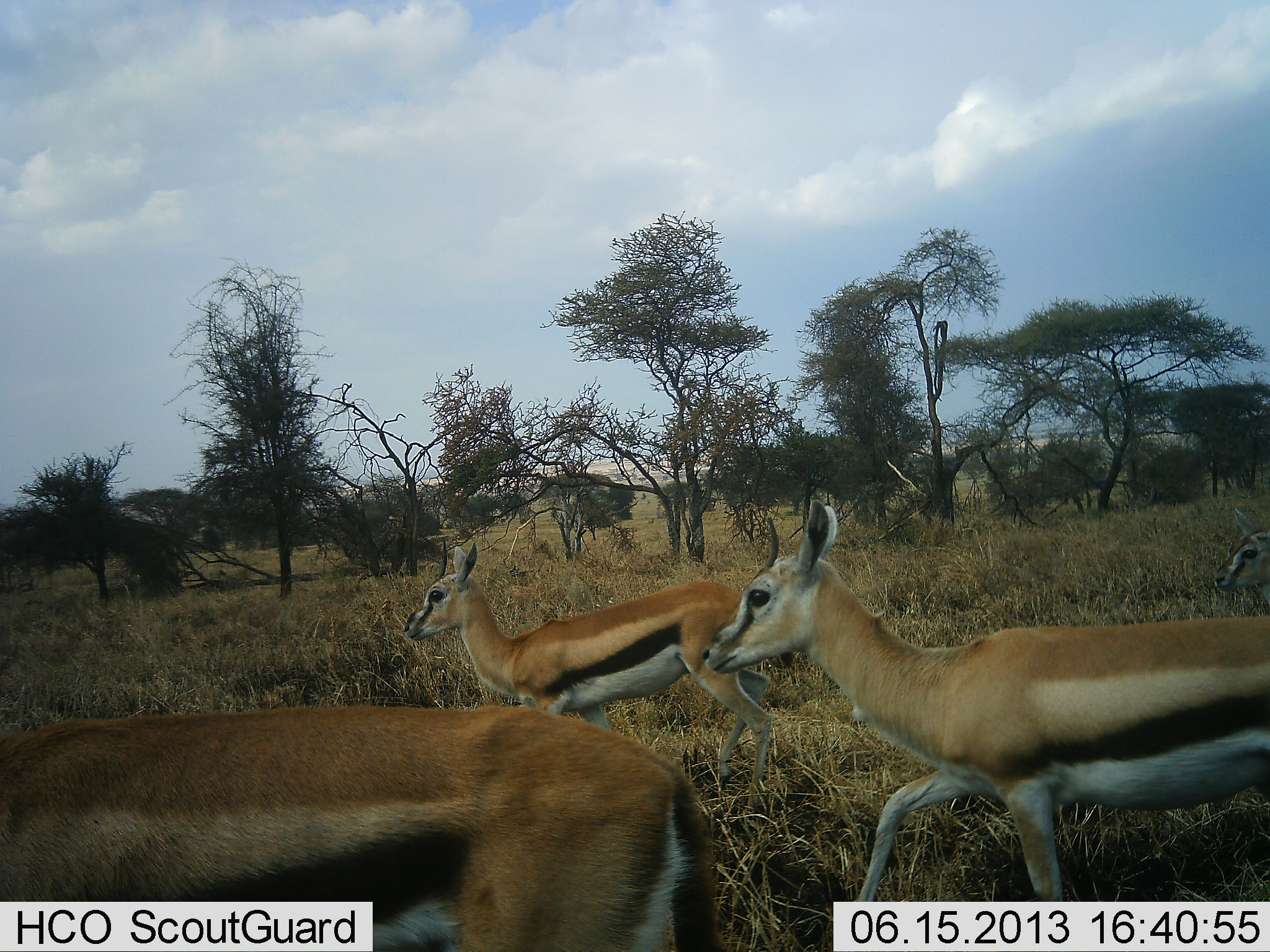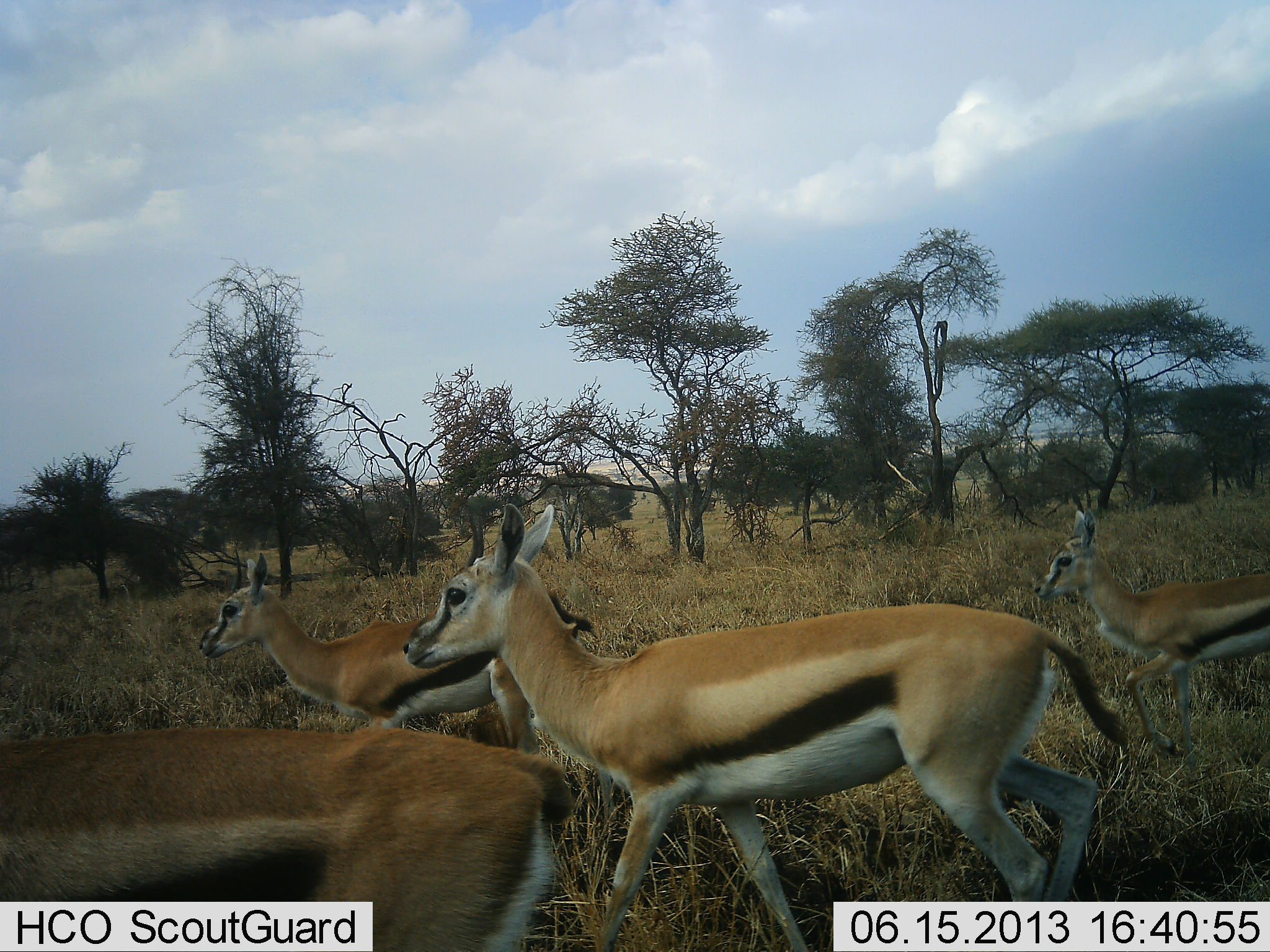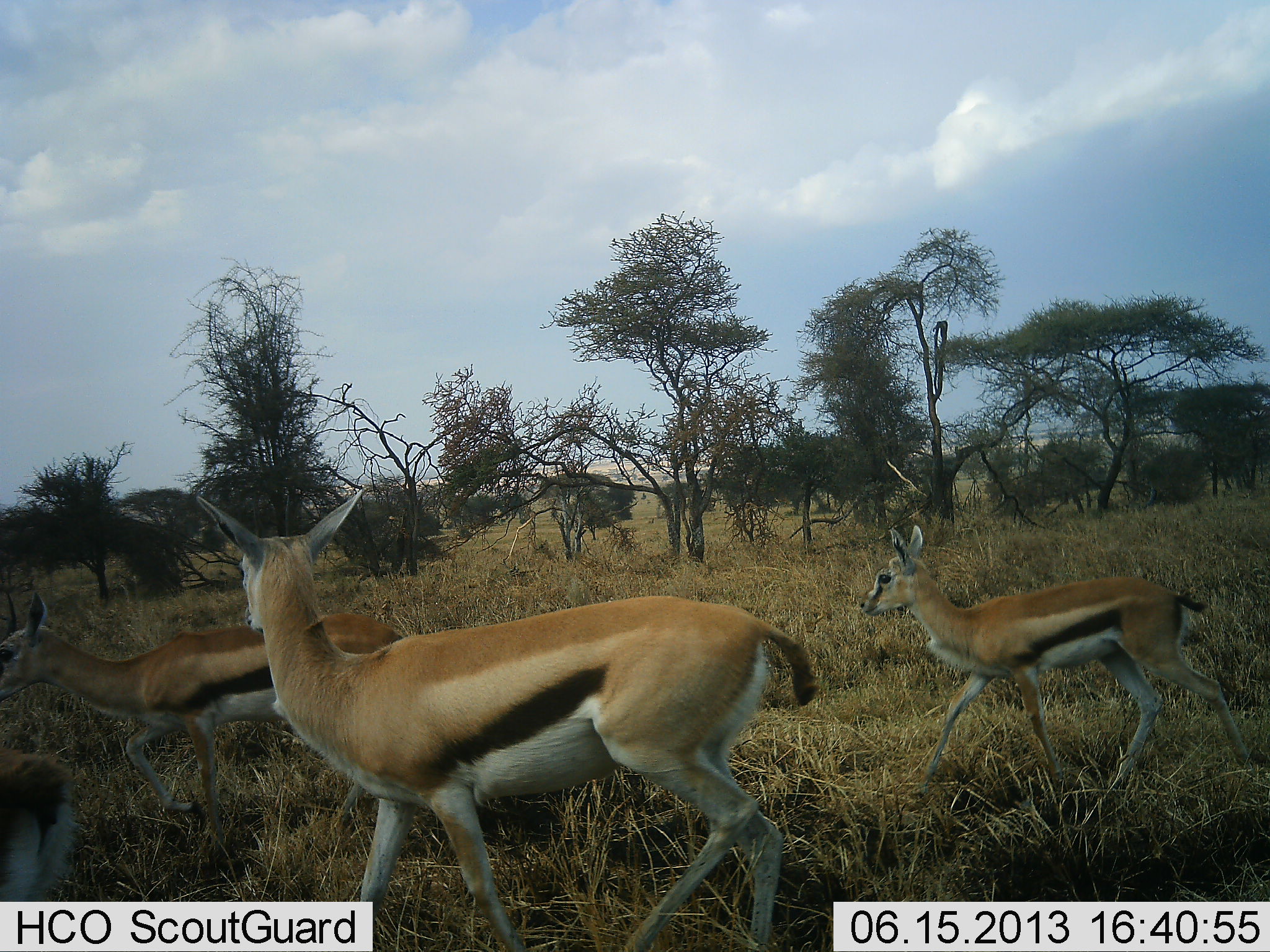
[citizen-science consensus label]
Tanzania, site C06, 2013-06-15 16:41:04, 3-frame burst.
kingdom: Animalia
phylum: Chordata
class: Mammalia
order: Artiodactyla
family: Bovidae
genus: Eudorcas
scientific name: Eudorcas thomsonii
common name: thomson's gazelle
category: gazellethomsons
Gazellethomsons (thomson's gazelle) (Eudorcas thomsonii), count 4. Behavior (volunteer vote fractions): standing 0%, resting 0%, moving 100%, interacting 0%. Young present (vote fraction): 22%. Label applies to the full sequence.